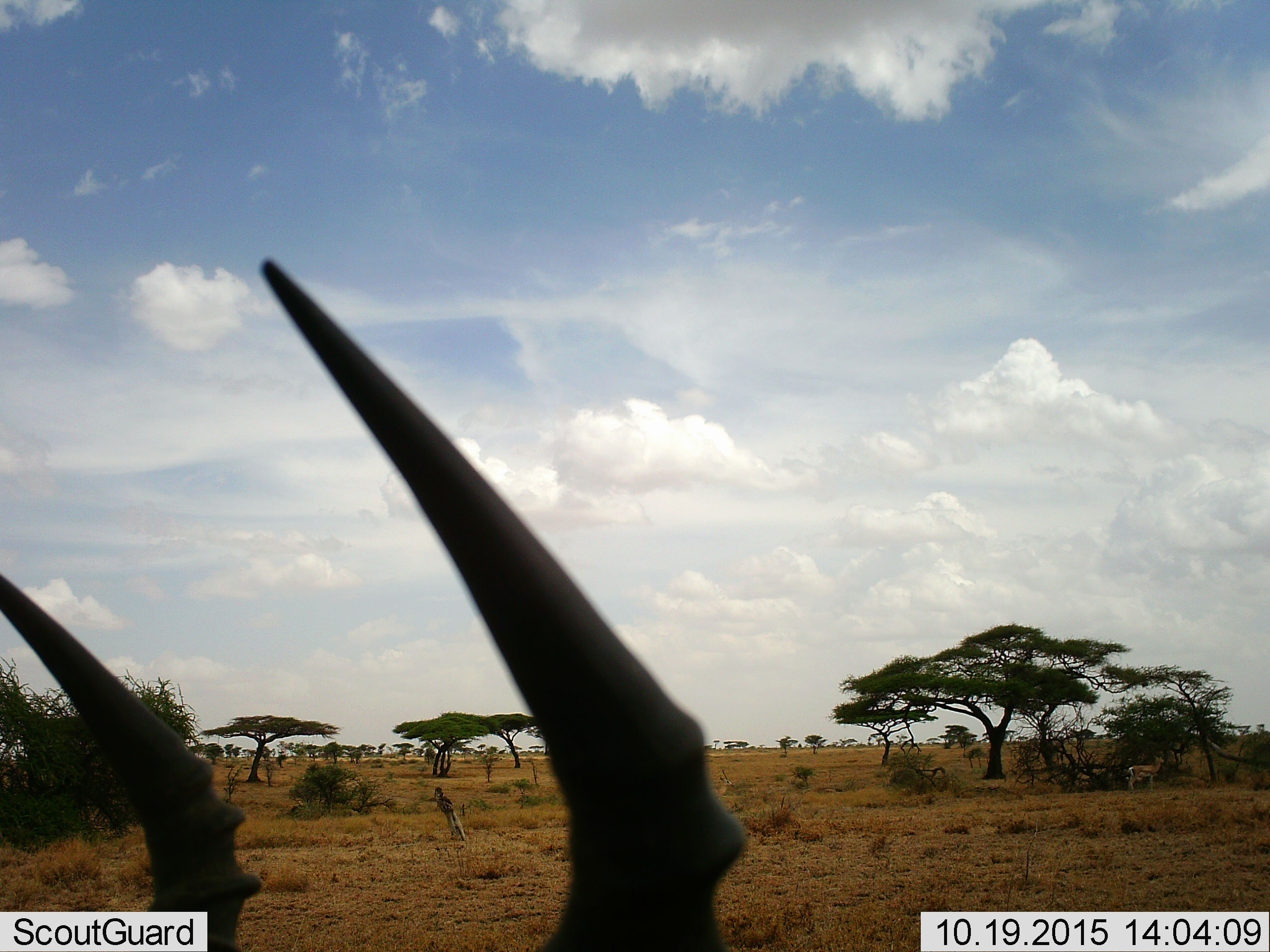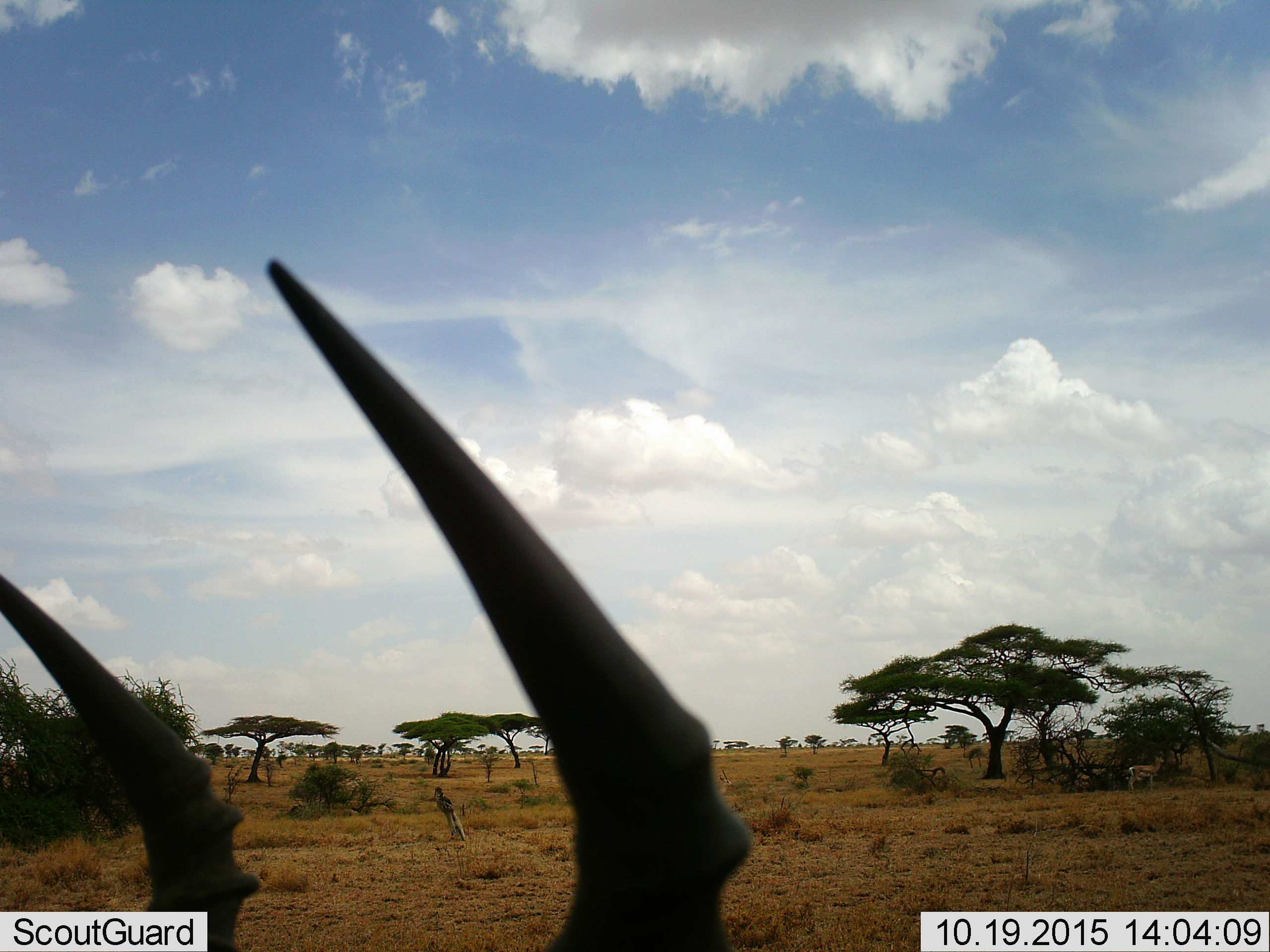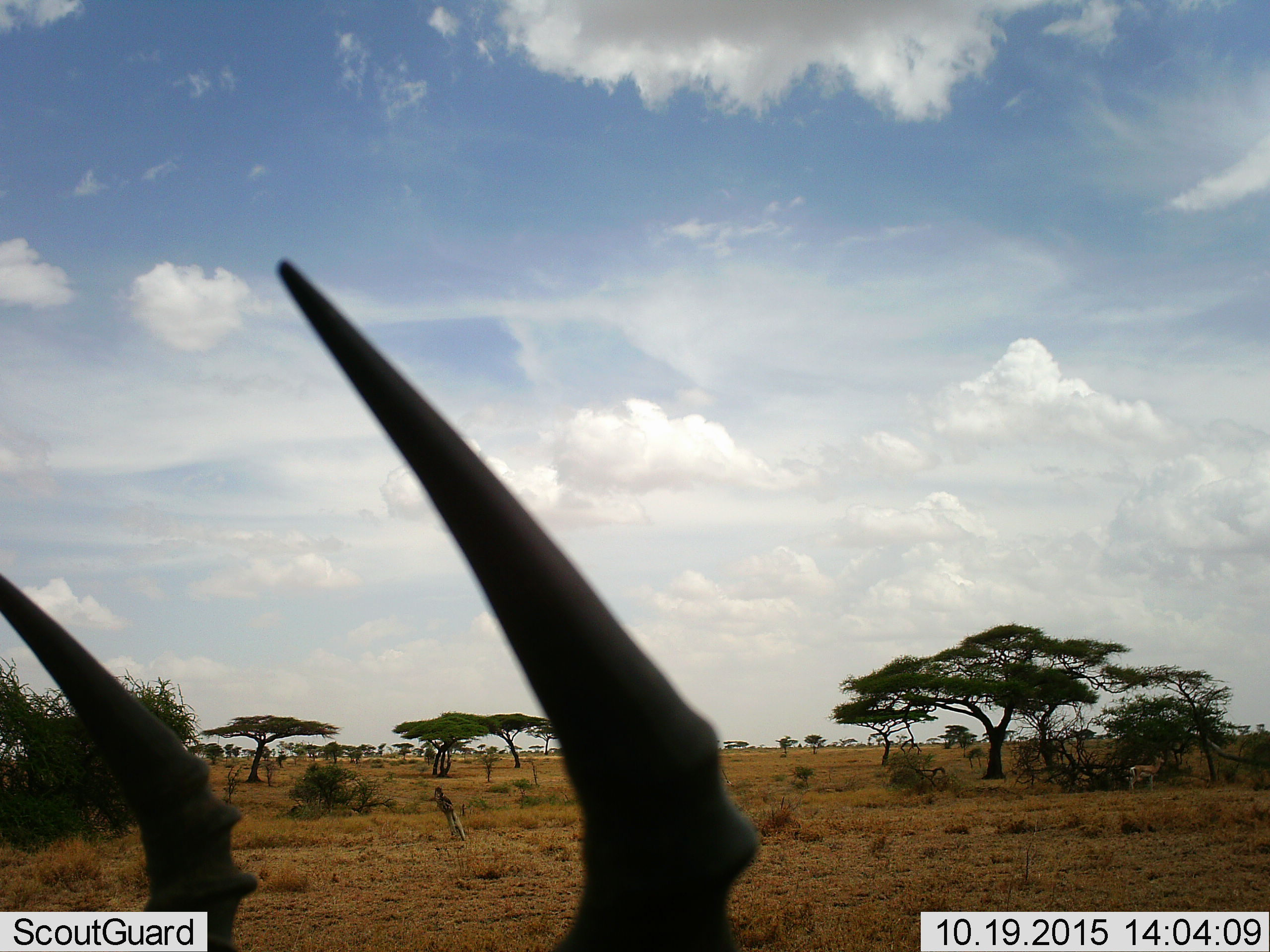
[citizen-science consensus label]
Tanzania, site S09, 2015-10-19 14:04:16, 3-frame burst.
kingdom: Animalia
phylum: Chordata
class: Mammalia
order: Artiodactyla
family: Bovidae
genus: Eudorcas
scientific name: Eudorcas thomsonii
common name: thomson's gazelle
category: gazellethomsons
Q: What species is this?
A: Gazellethomsons (thomson's gazelle) (Eudorcas thomsonii).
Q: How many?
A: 2.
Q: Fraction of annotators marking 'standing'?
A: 100%.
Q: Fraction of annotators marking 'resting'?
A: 0%.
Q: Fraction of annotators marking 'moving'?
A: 20%.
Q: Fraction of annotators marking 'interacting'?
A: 0%.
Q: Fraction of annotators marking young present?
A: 0%.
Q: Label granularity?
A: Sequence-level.